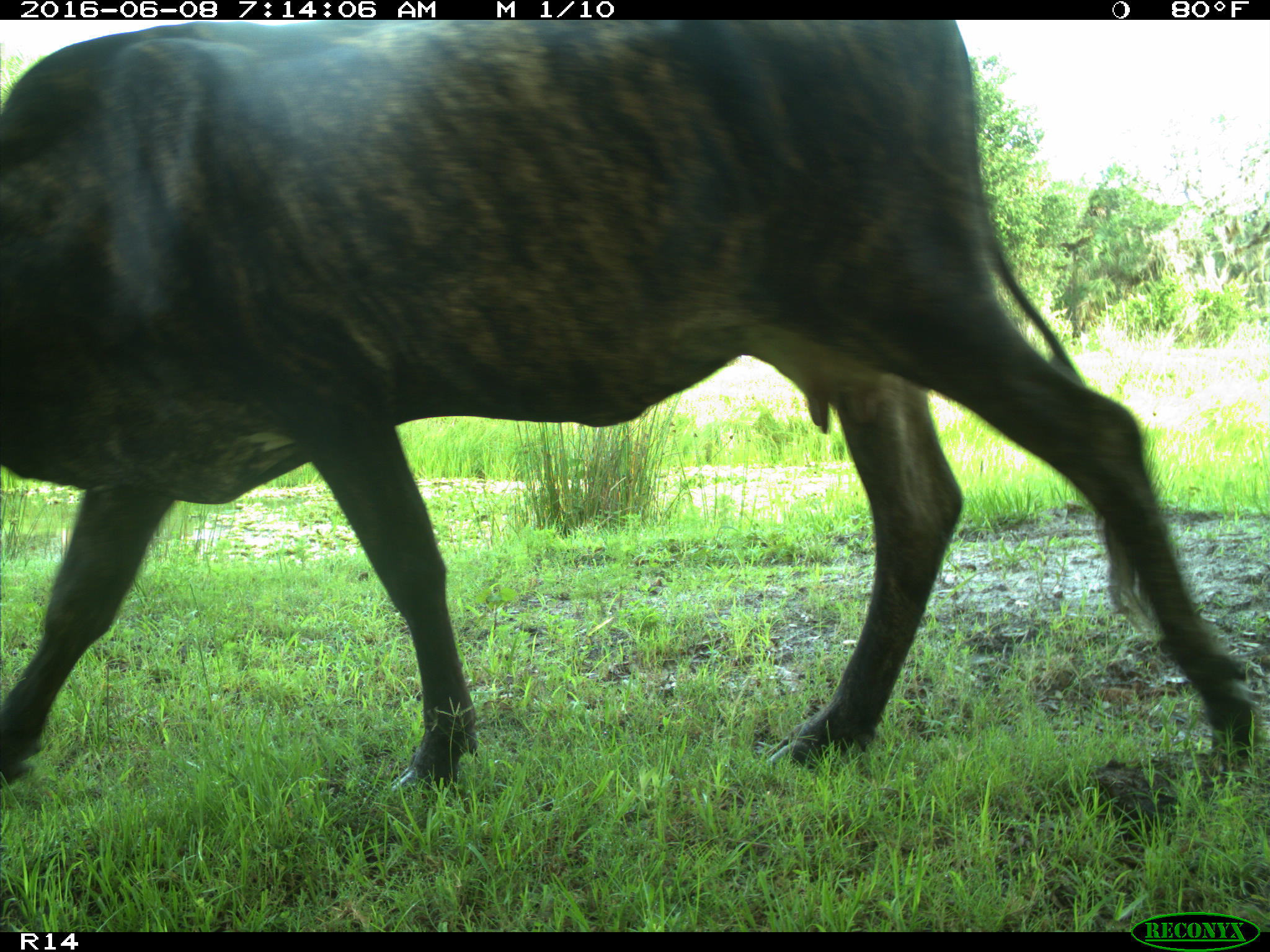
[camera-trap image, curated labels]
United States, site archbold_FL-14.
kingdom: Animalia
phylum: Chordata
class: Mammalia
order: Artiodactyla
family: Bovidae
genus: Bos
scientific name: Bos taurus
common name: domestic cow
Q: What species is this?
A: Bos taurus (domestic cow).